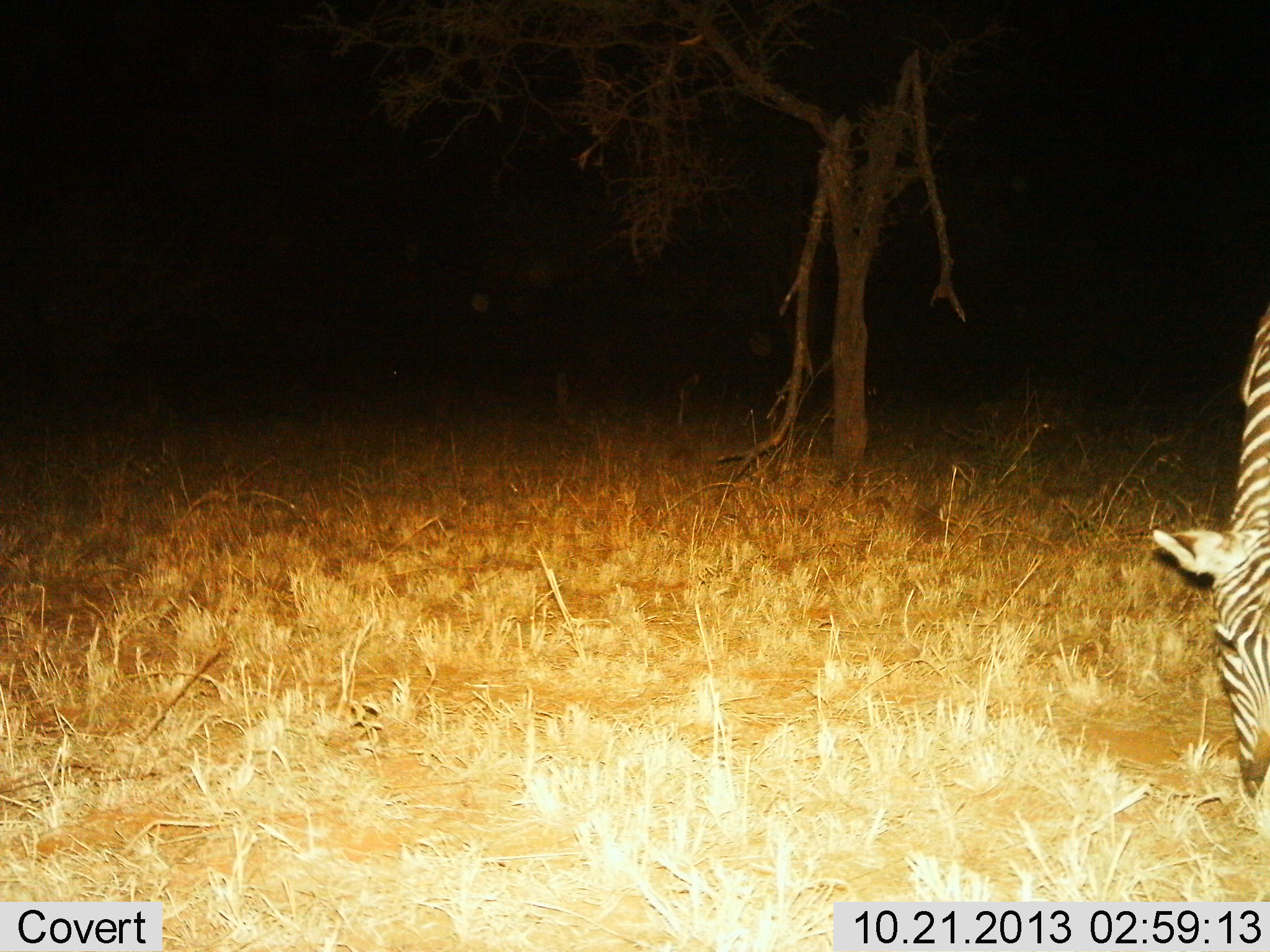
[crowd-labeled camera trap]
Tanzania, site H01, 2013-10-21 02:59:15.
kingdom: Animalia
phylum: Chordata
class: Mammalia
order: Perissodactyla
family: Equidae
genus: Equus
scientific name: Equus quagga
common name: plains zebra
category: zebra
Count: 1.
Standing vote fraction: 30%.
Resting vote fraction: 0%.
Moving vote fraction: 0%.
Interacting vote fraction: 0%.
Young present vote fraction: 0%.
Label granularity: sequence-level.